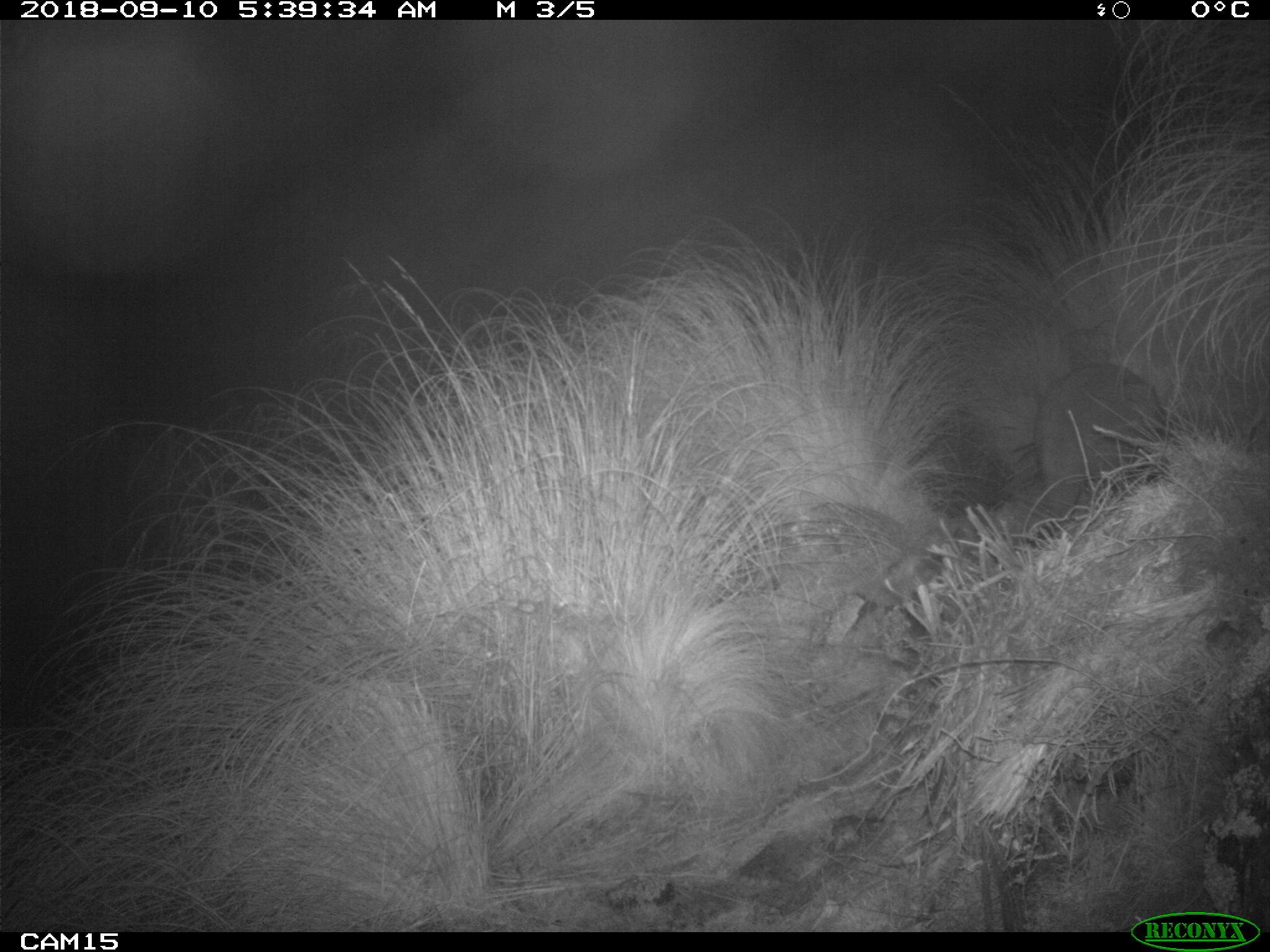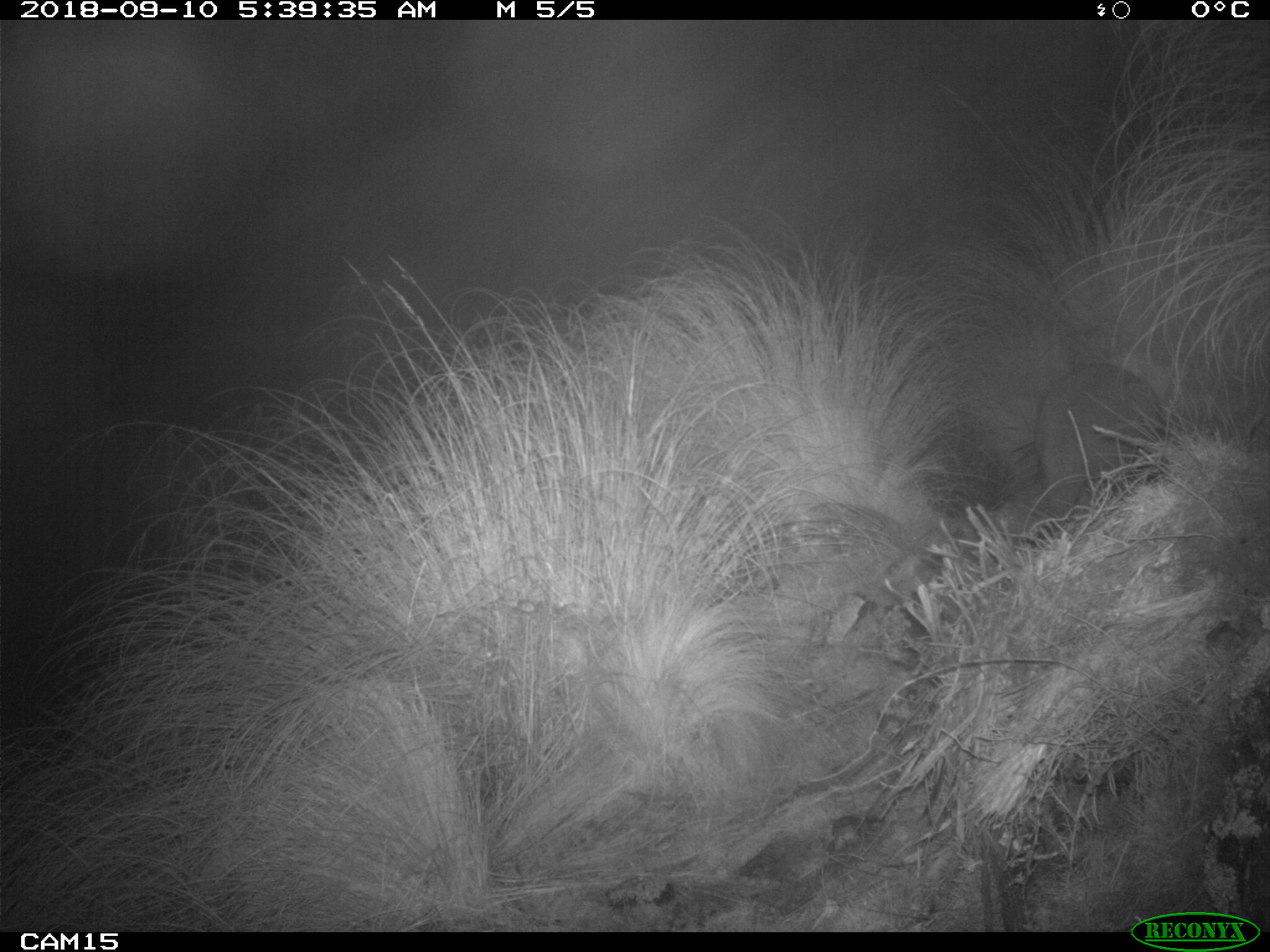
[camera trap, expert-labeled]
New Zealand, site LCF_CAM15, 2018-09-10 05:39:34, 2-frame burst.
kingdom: Animalia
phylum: Chordata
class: Mammalia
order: Diprotodontia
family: Macropodidae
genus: Notamacropus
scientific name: Notamacropus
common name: wallaby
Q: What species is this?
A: Wallaby (Notamacropus).